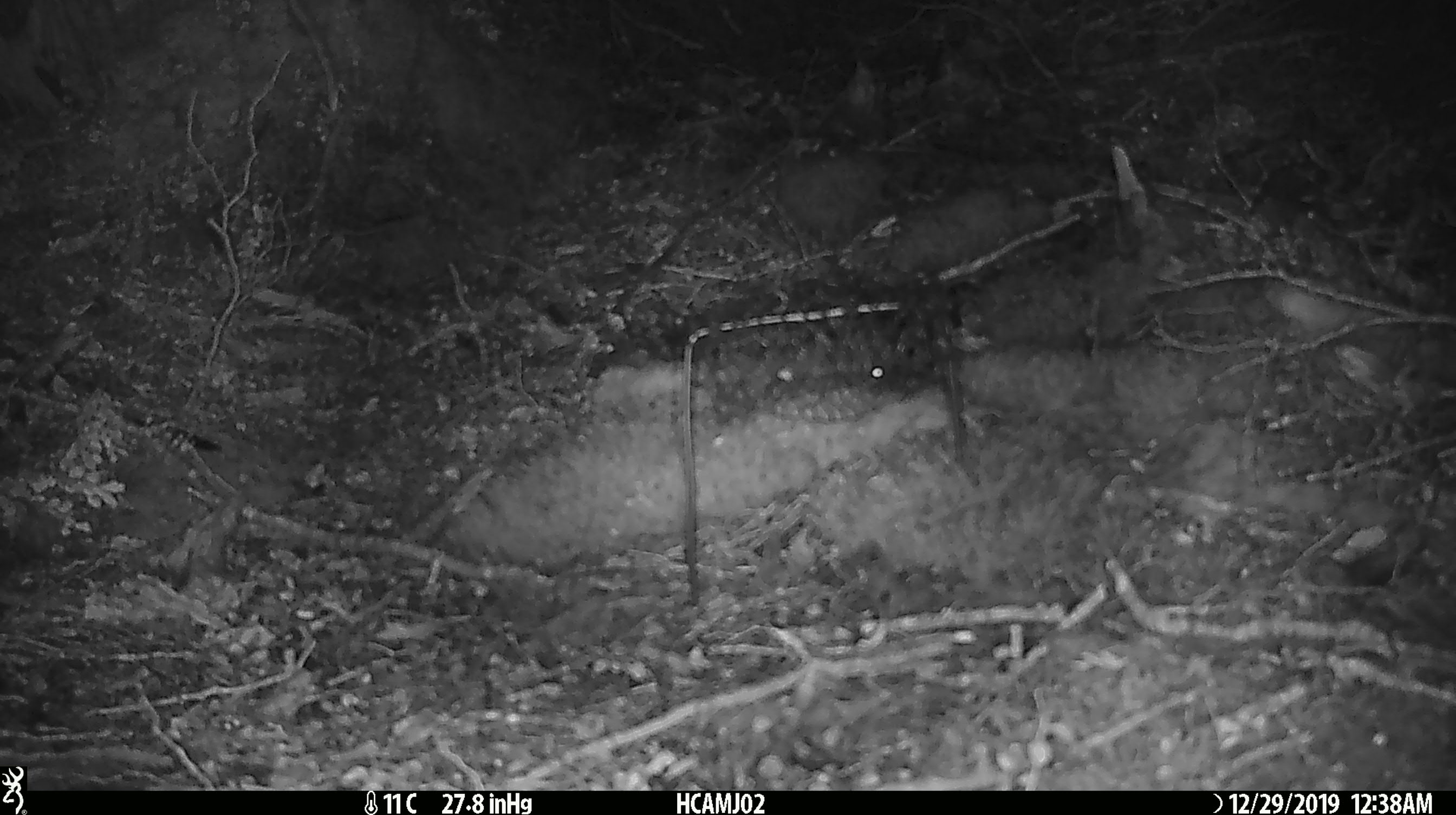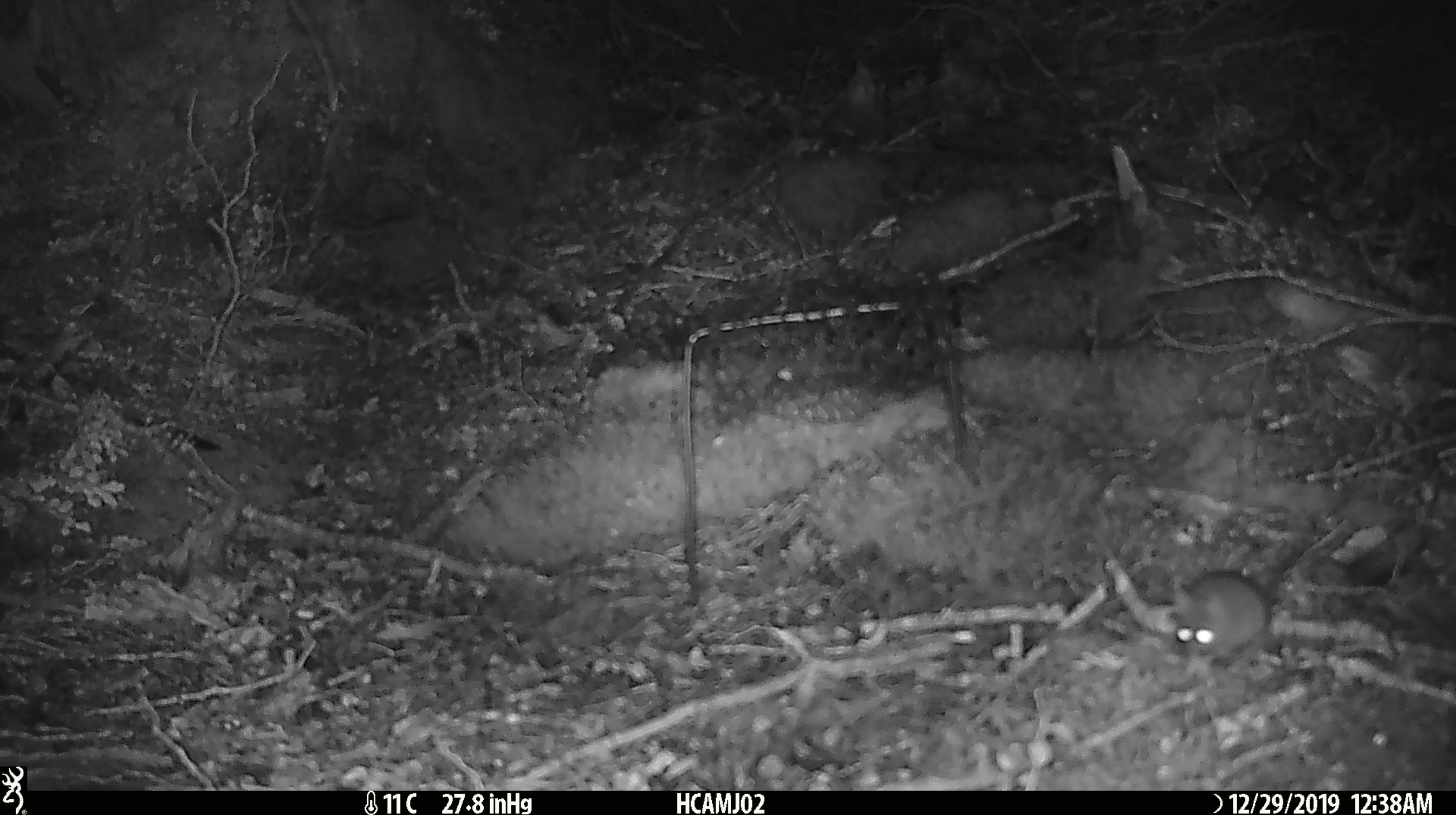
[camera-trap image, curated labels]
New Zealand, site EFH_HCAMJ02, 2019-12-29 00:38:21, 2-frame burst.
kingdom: Animalia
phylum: Chordata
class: Mammalia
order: Rodentia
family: Muridae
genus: Mus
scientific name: Mus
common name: mouse